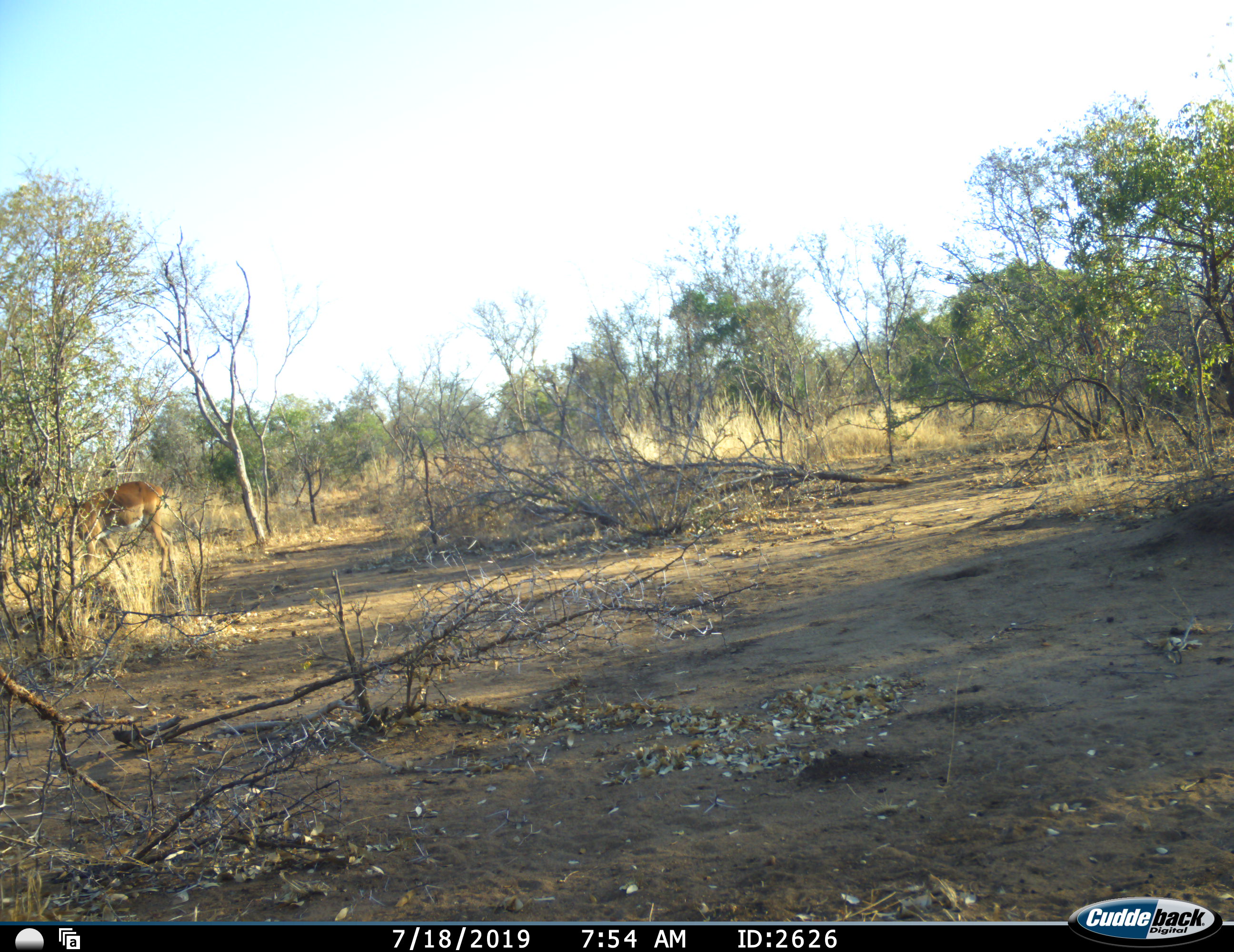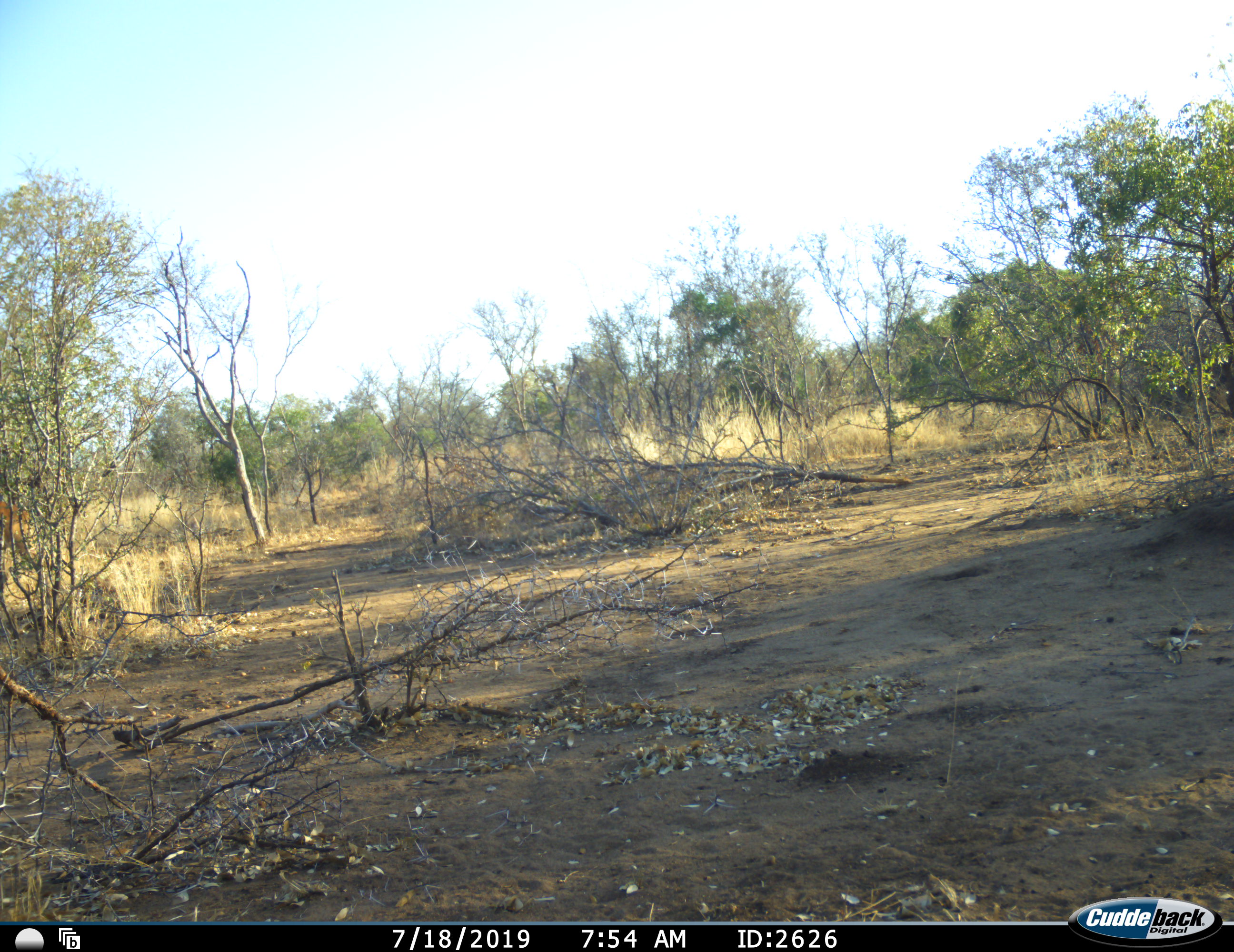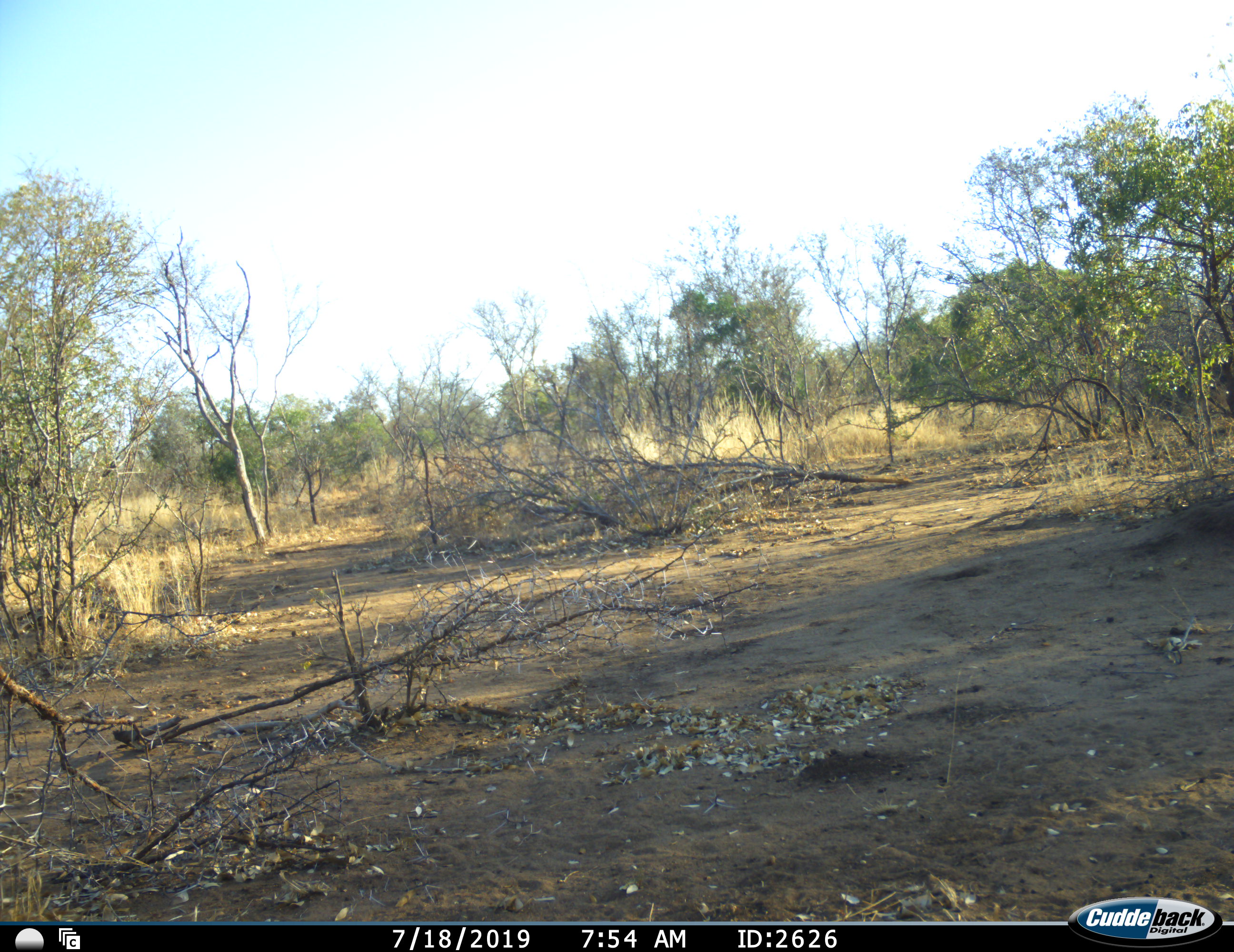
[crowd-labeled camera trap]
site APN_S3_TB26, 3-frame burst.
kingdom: Animalia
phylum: Chordata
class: Mammalia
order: Artiodactyla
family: Bovidae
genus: Aepyceros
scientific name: Aepyceros melampus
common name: impala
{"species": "impala (Aepyceros melampus)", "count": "1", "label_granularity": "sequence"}